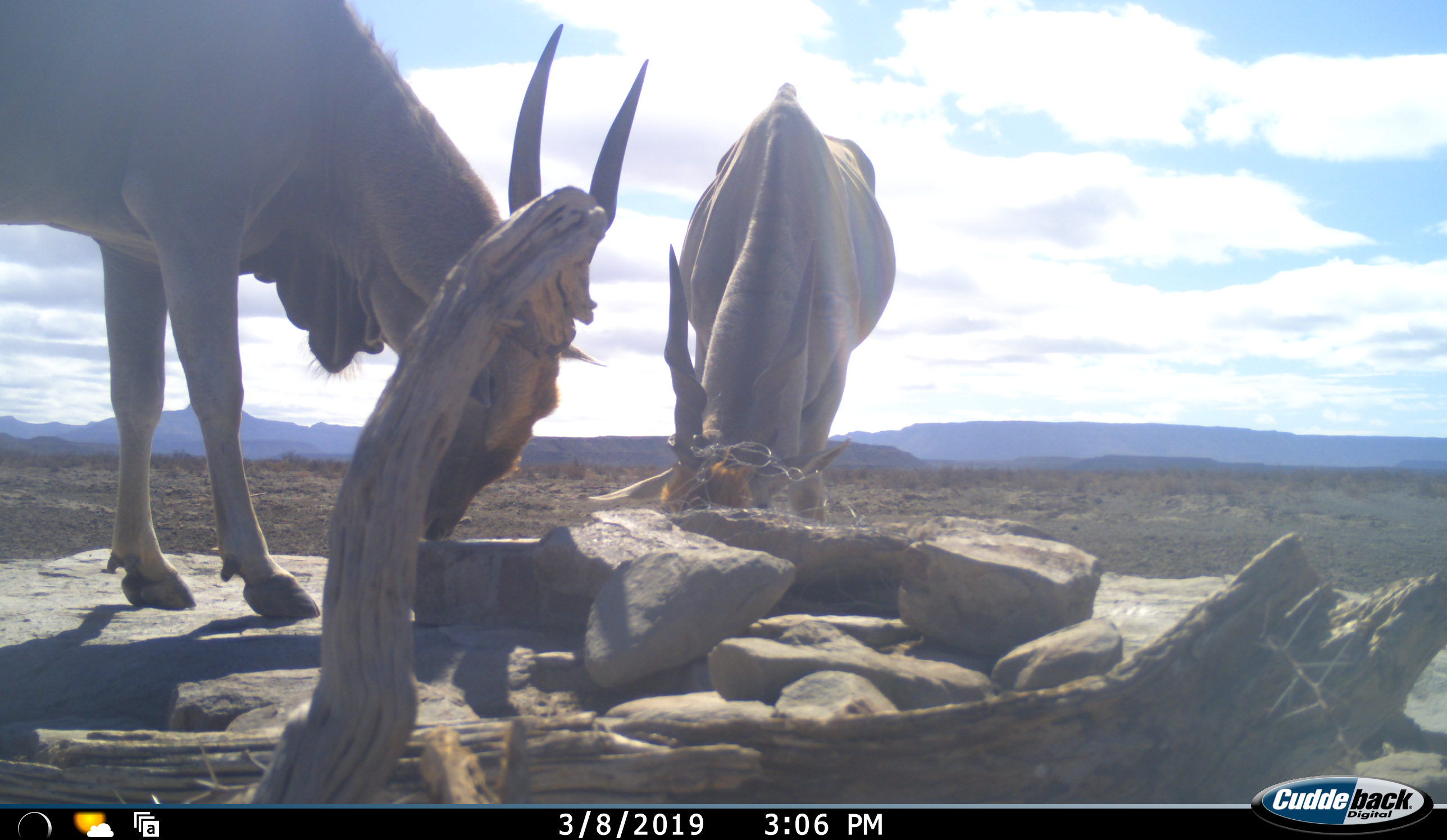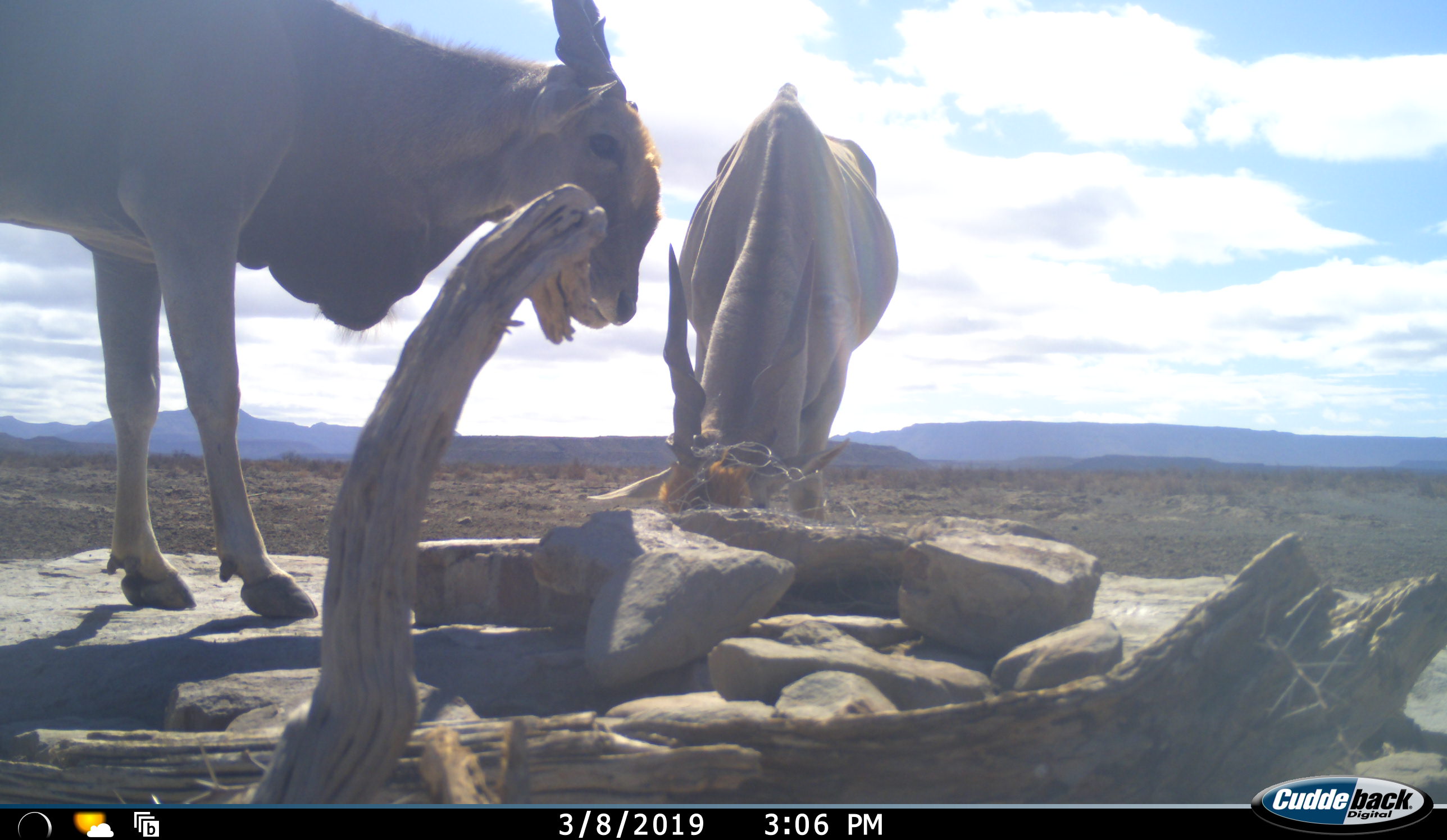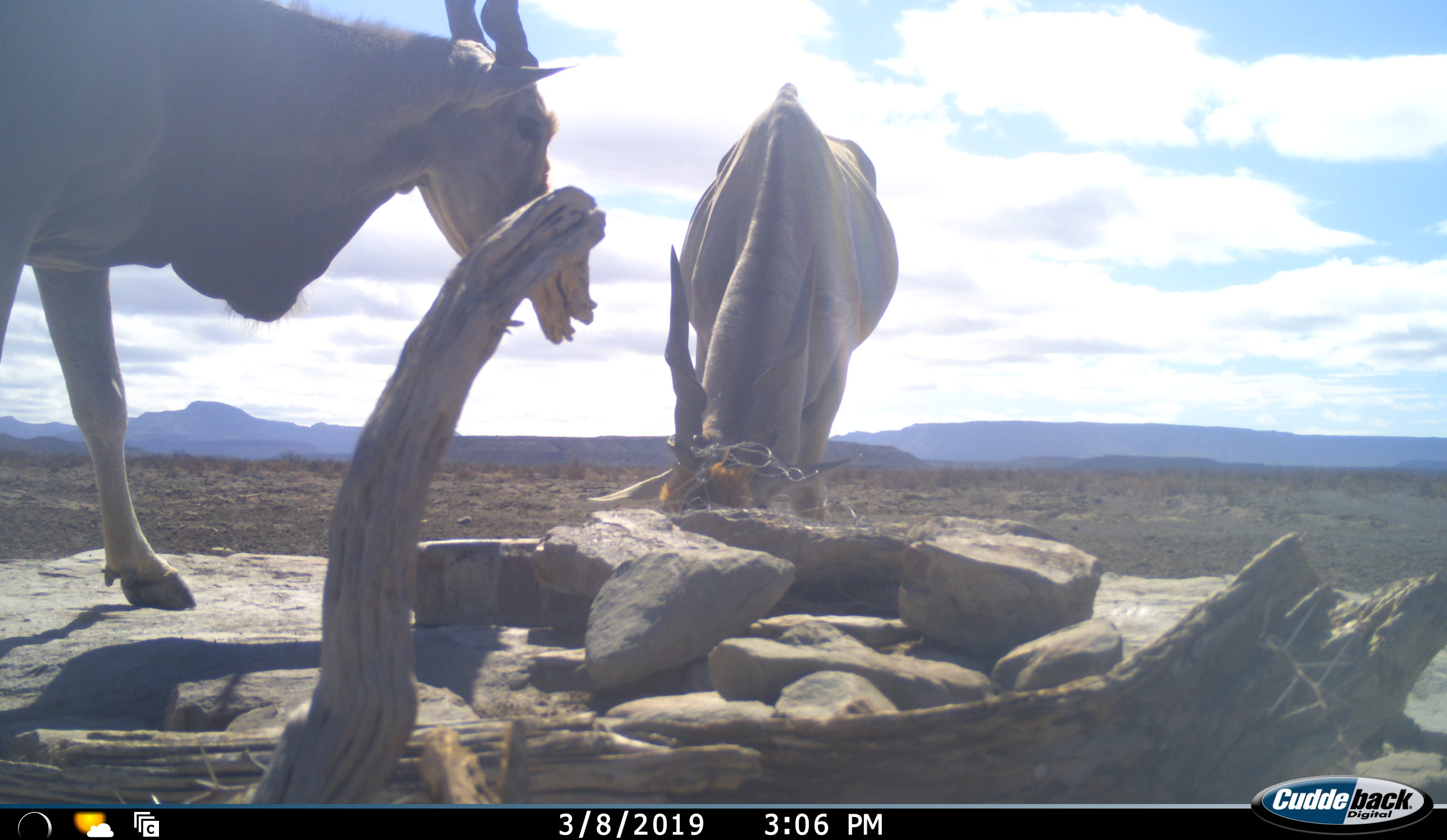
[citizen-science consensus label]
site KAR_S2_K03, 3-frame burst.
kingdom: Animalia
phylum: Chordata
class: Mammalia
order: Artiodactyla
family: Bovidae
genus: Tragelaphus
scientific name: Tragelaphus oryx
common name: eland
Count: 2.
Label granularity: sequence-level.